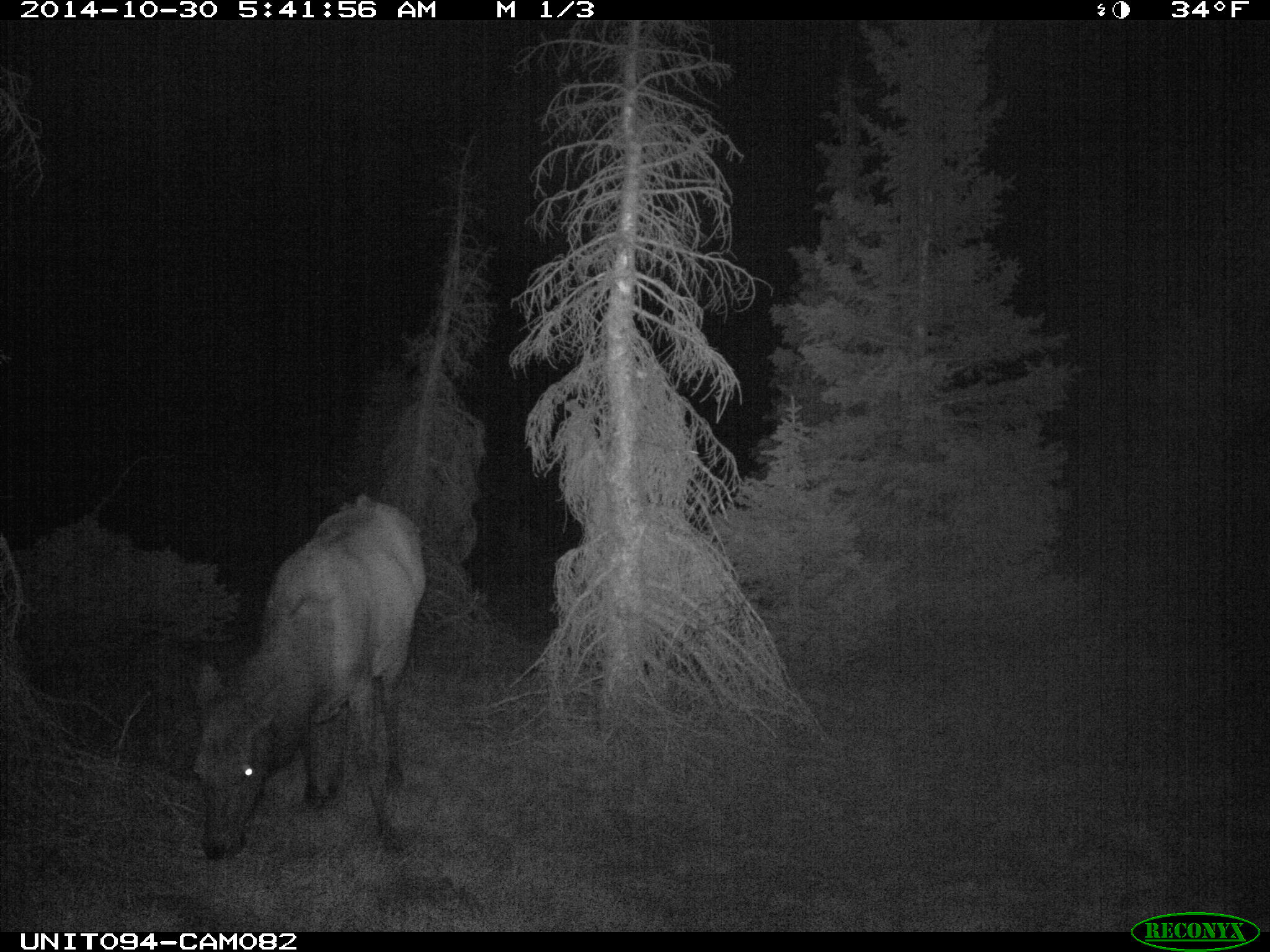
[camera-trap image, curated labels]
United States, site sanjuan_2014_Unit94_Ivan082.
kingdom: Animalia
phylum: Chordata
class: Mammalia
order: Artiodactyla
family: Cervidae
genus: Cervus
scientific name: Cervus elaphus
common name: red deer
Cervus elaphus (red deer).